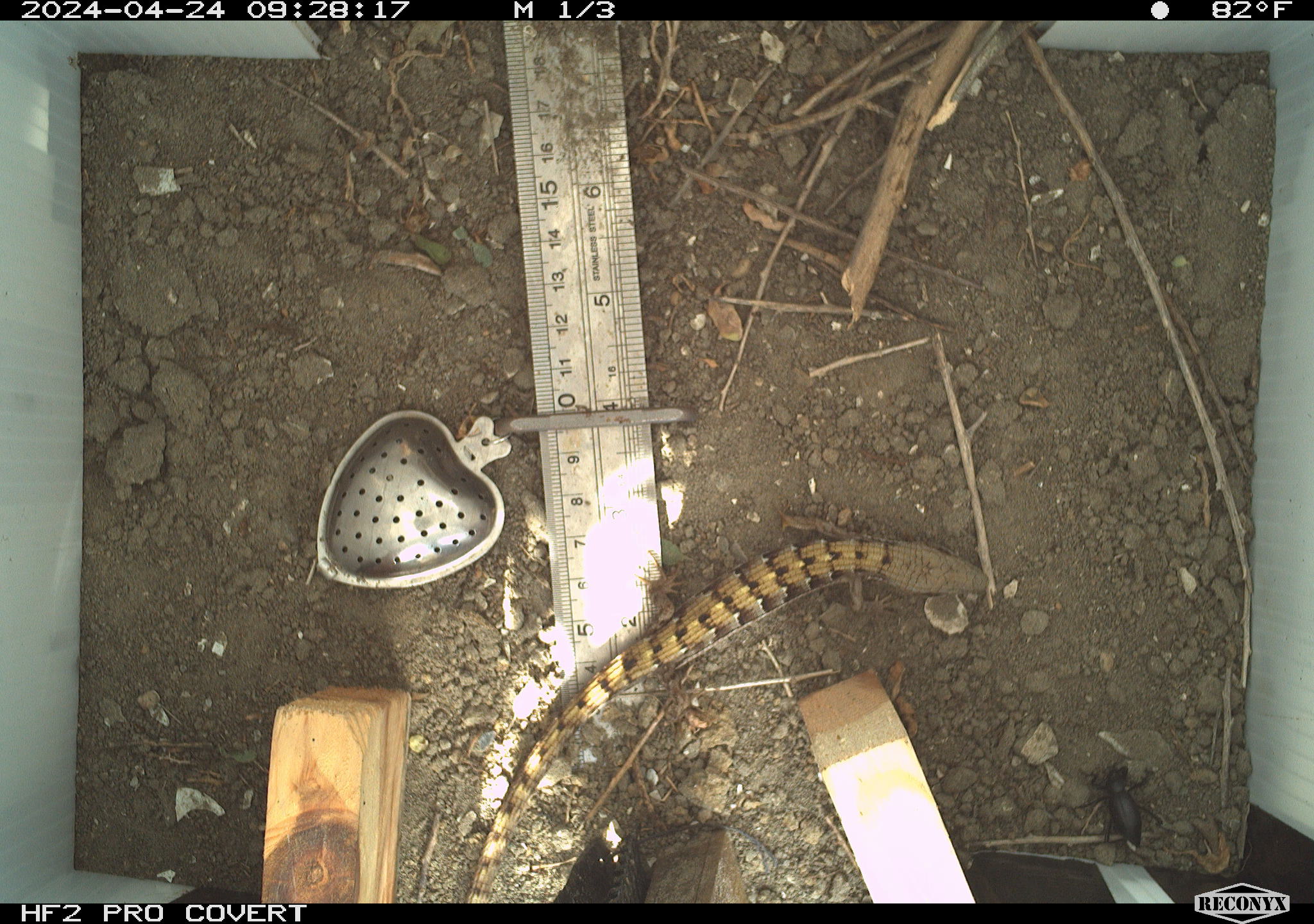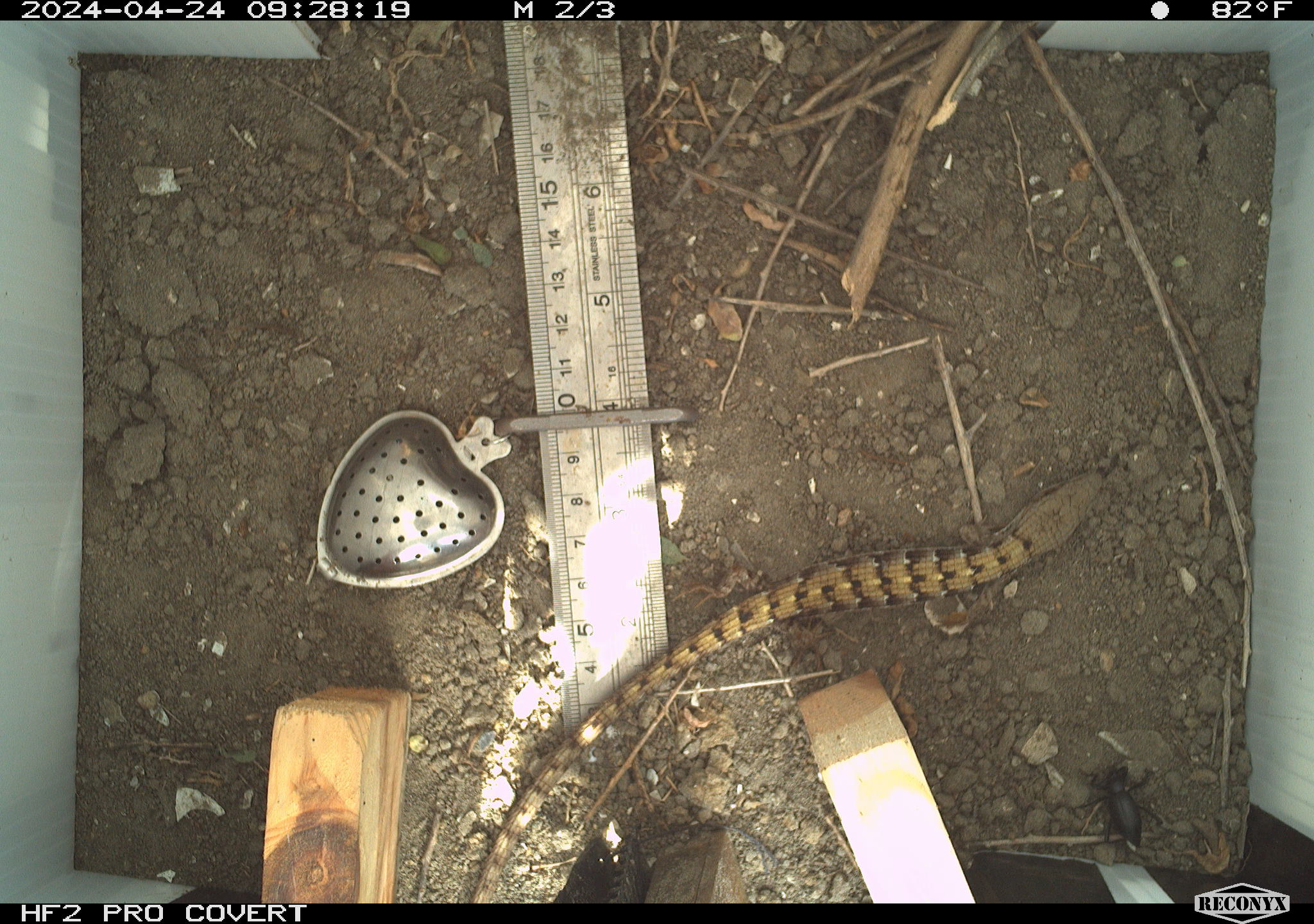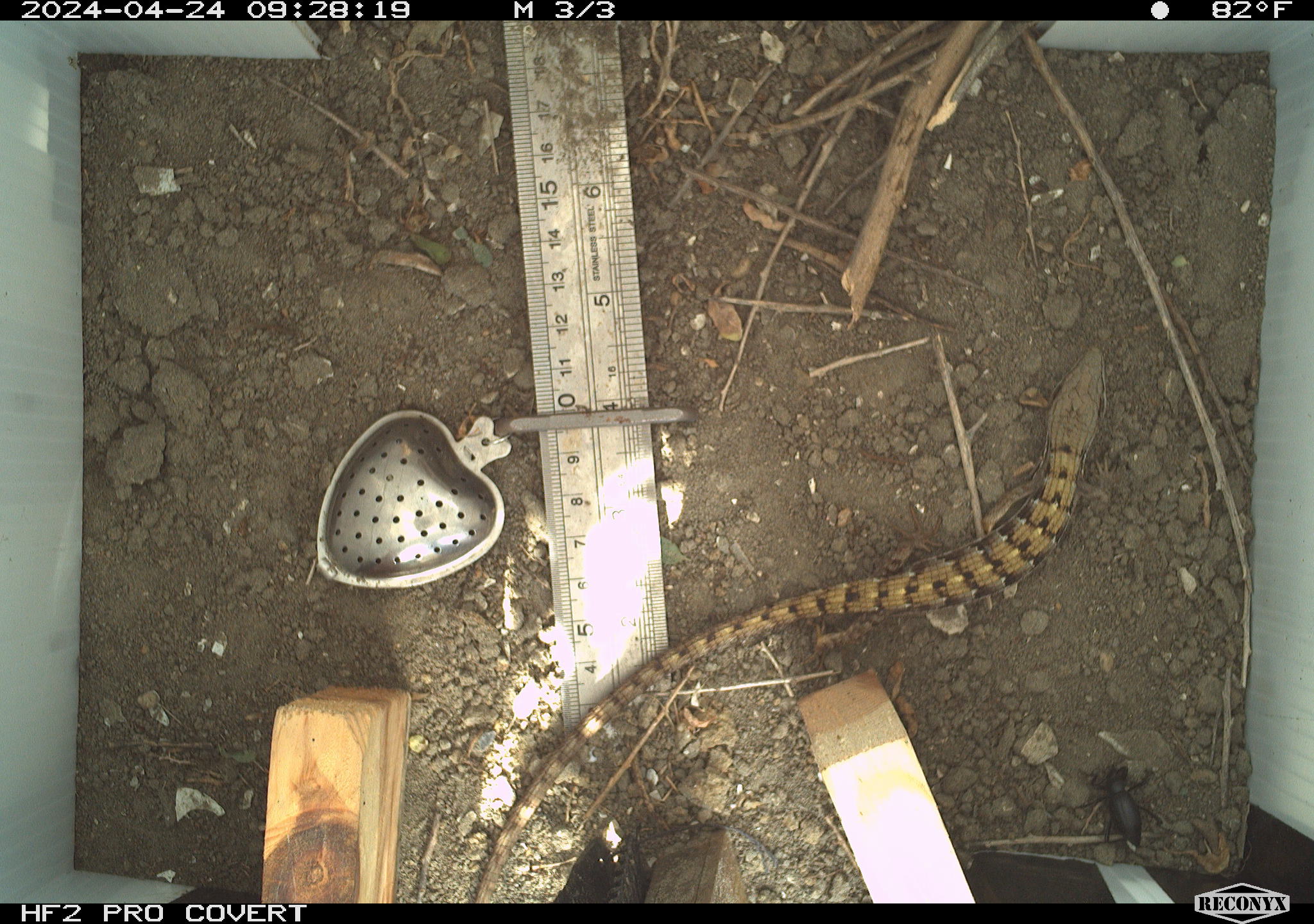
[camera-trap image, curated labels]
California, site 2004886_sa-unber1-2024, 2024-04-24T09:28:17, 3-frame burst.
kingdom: Animalia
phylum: Chordata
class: Reptilia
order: Squamata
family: Anguidae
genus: Elgaria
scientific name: Elgaria multicarinata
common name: southern alligator lizard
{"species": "southern alligator lizard (Elgaria multicarinata)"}